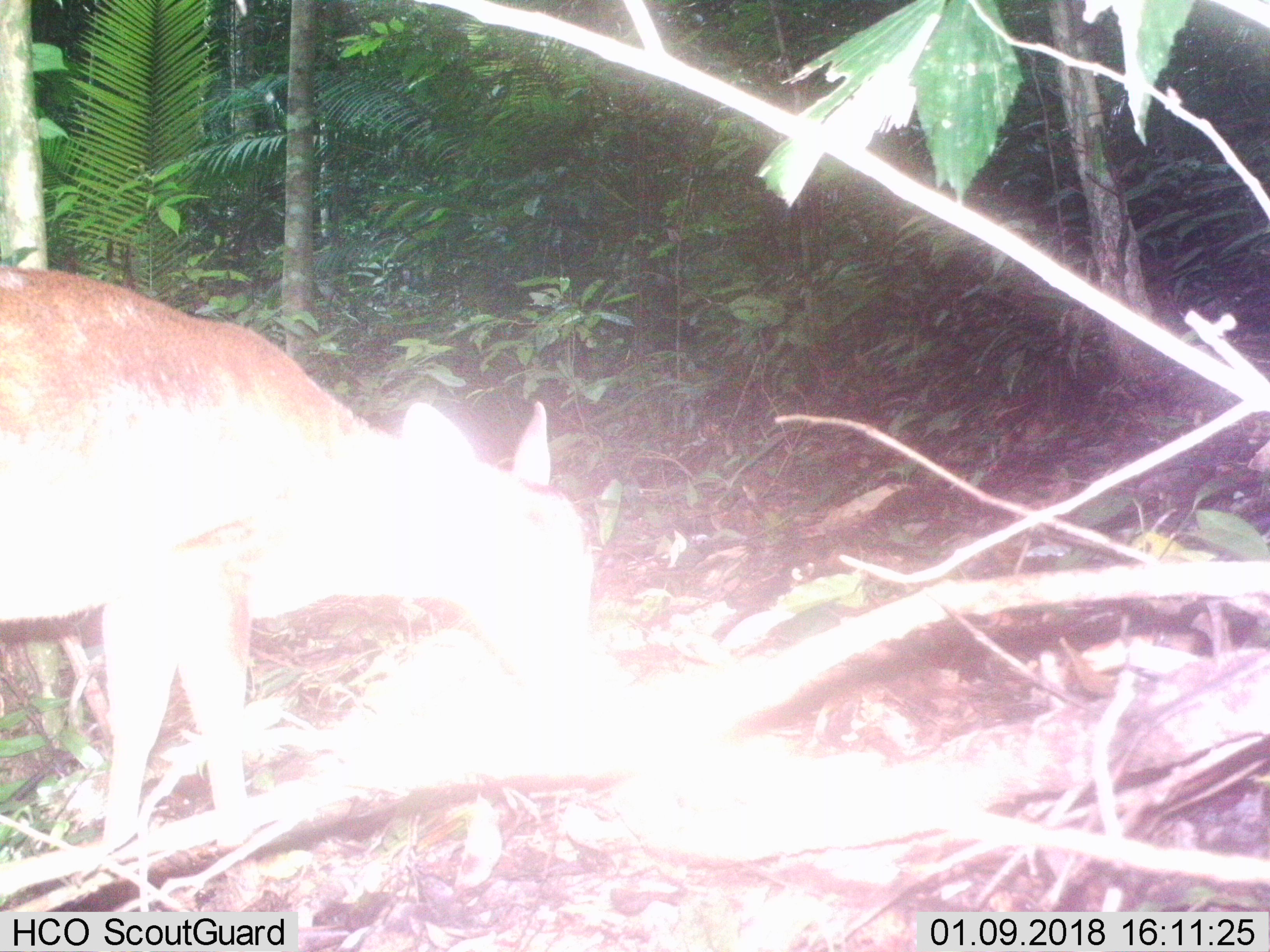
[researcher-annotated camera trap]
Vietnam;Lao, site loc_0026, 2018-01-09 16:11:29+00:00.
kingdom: Animalia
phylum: Chordata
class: Mammalia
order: Artiodactyla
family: Cervidae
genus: Muntiacus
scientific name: Muntiacus vuquangensis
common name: large-antlered muntjac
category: large antlered muntjac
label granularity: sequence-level